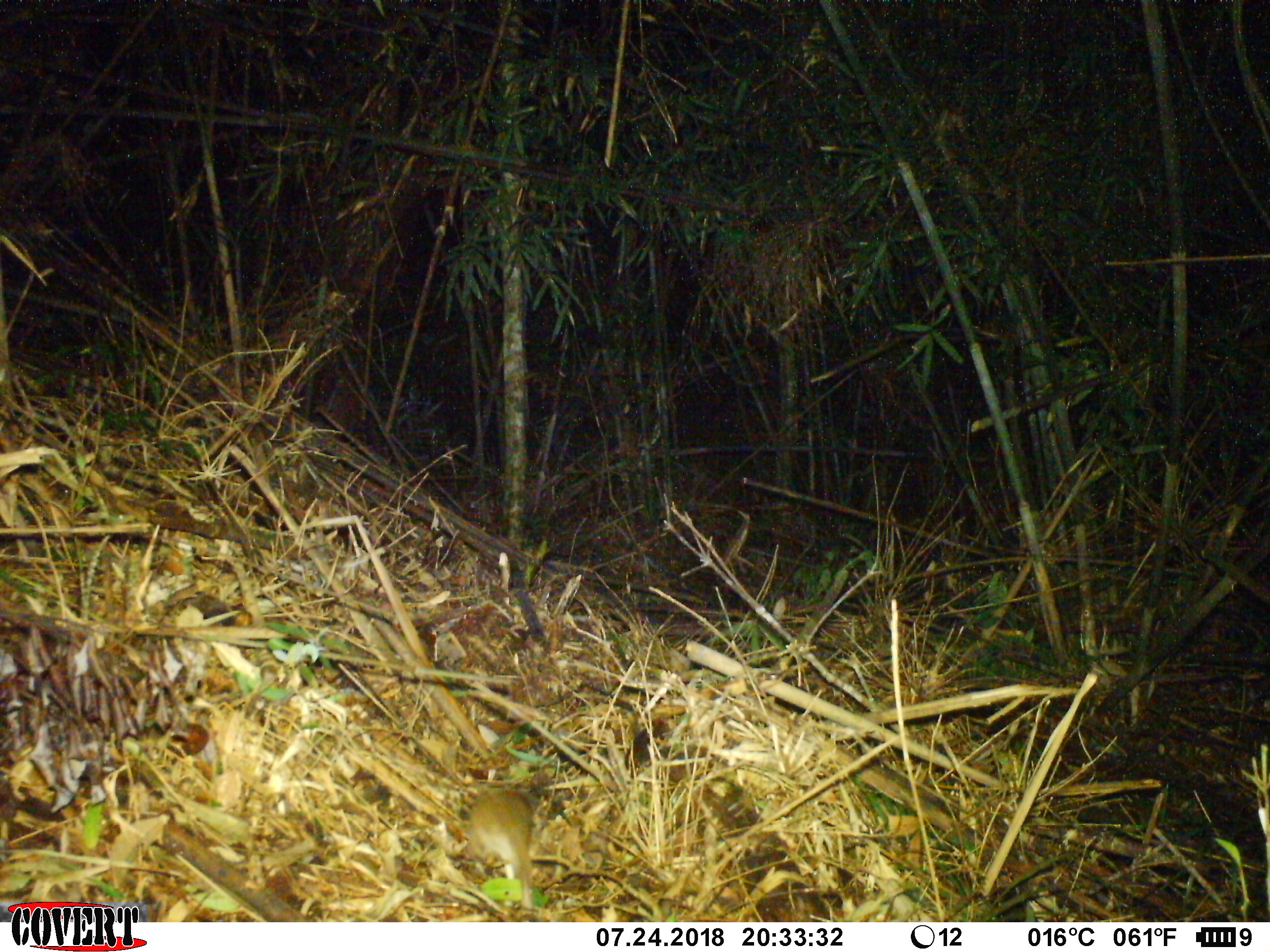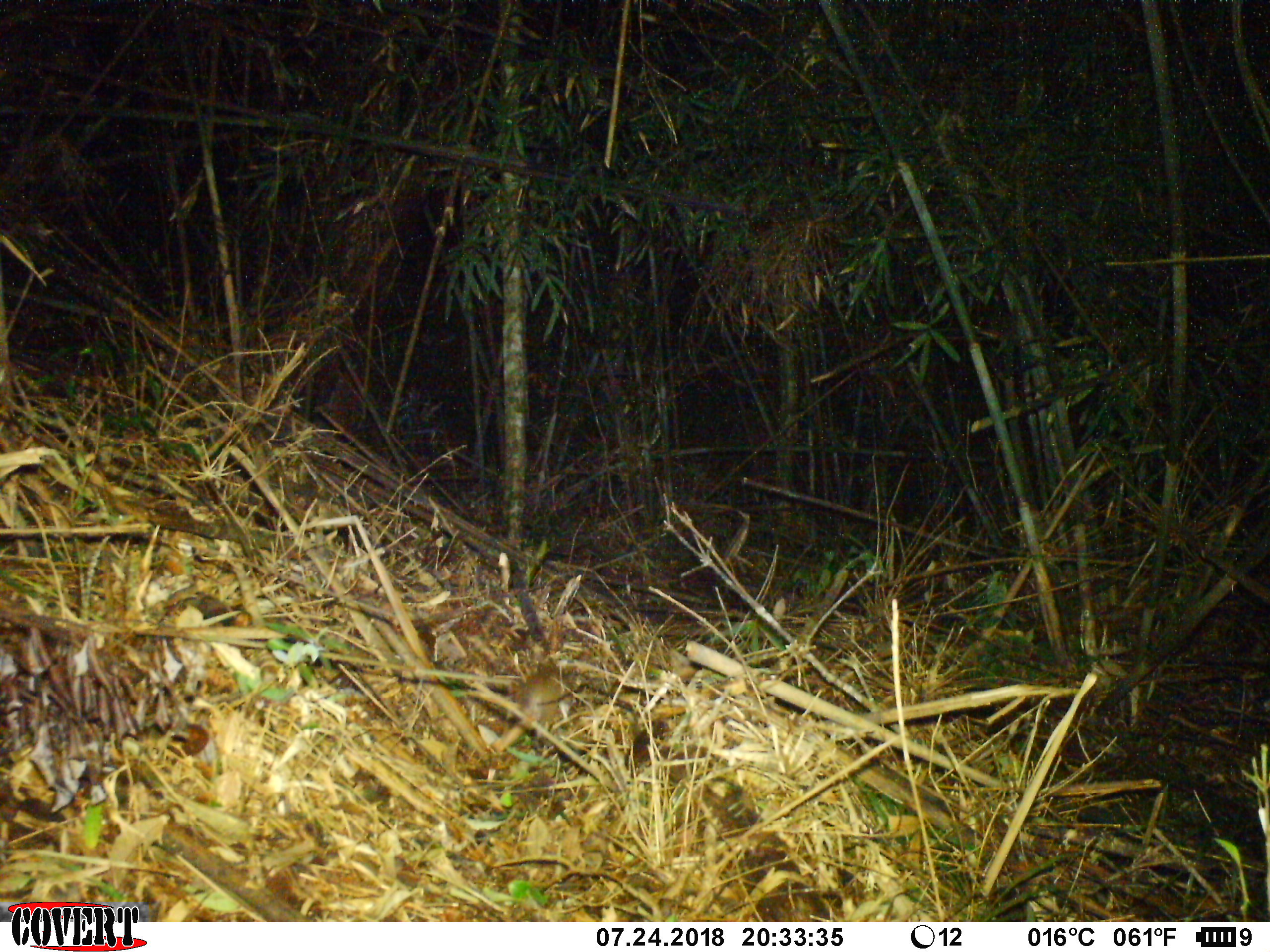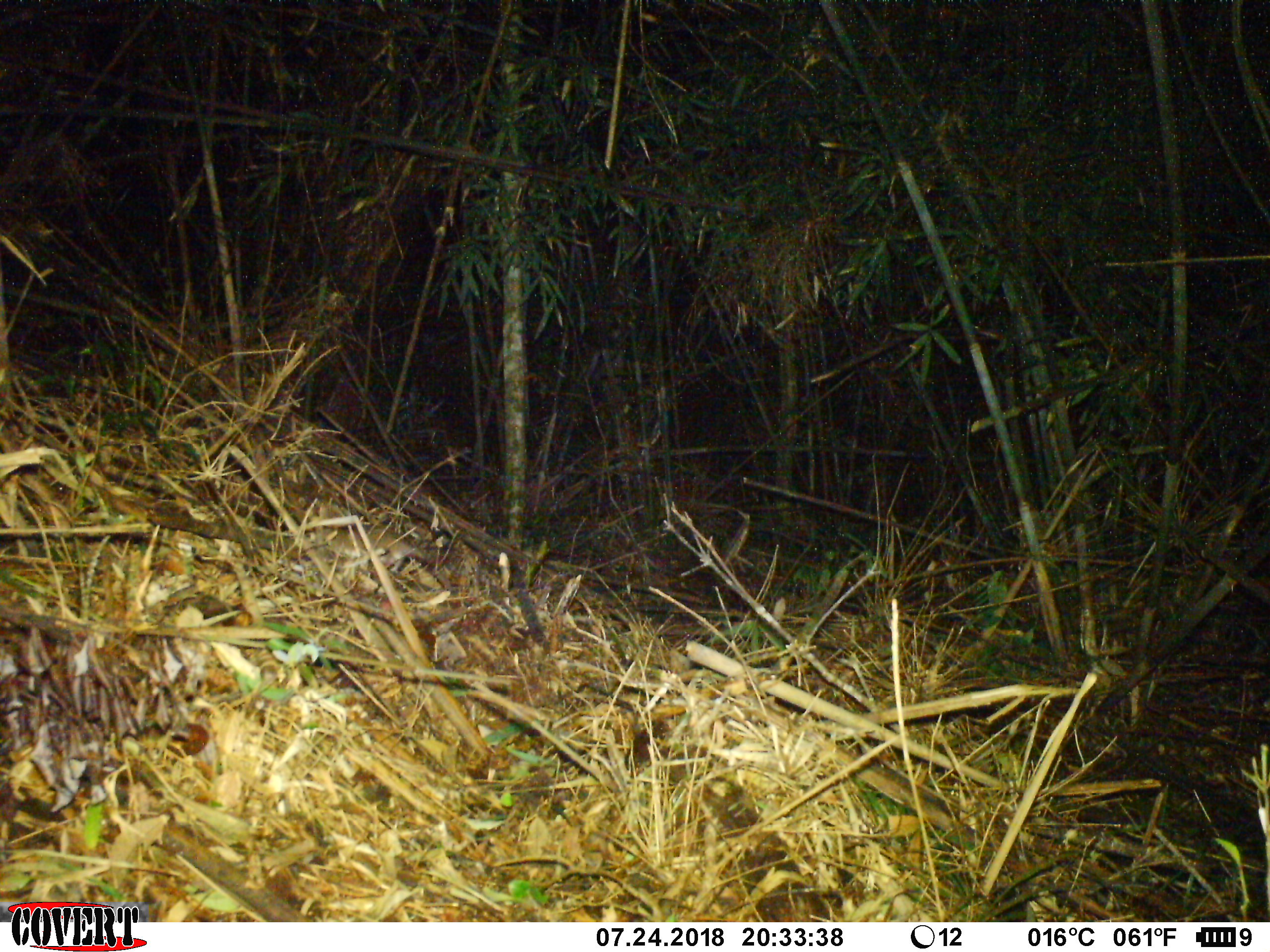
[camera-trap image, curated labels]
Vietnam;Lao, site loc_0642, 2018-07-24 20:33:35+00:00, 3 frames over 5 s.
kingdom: Animalia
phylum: Chordata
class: Mammalia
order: Rodentia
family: Muridae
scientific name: Muridae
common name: old-world mice and rats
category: unidentified murid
Unidentified murid (old-world mice and rats) (Muridae). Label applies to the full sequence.